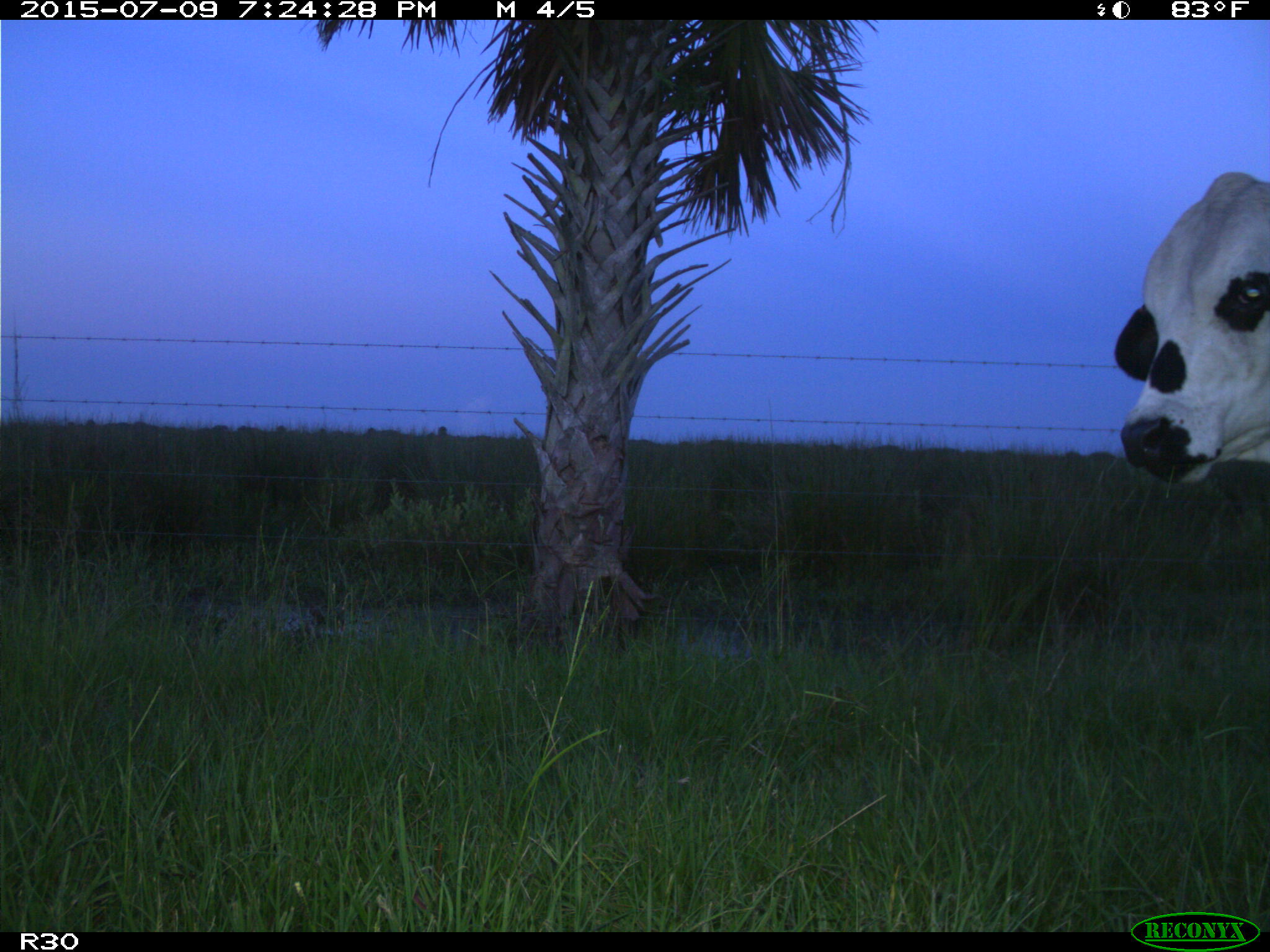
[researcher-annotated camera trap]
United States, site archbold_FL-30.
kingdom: Animalia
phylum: Chordata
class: Mammalia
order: Artiodactyla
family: Bovidae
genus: Bos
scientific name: Bos taurus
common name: domestic cow